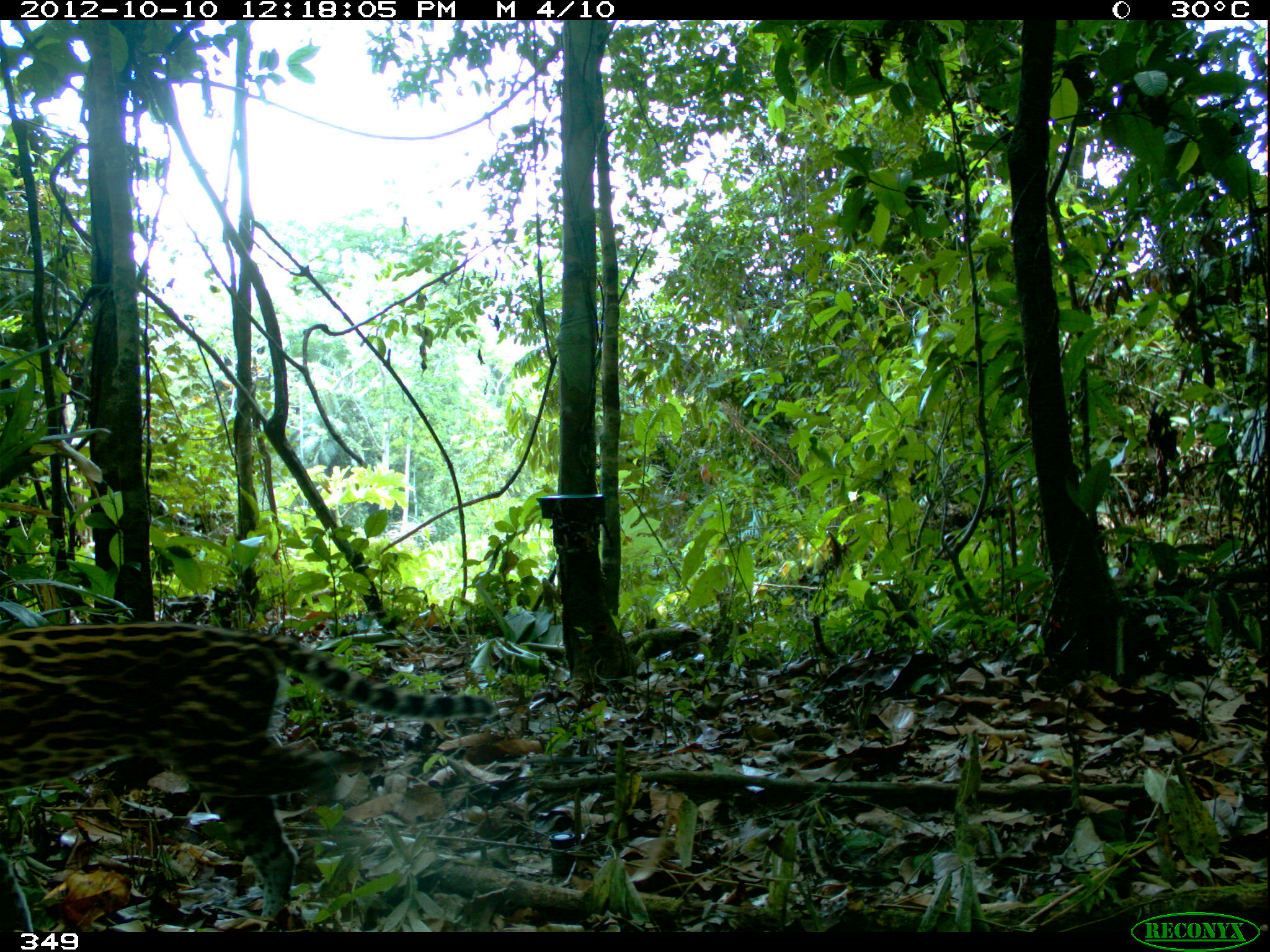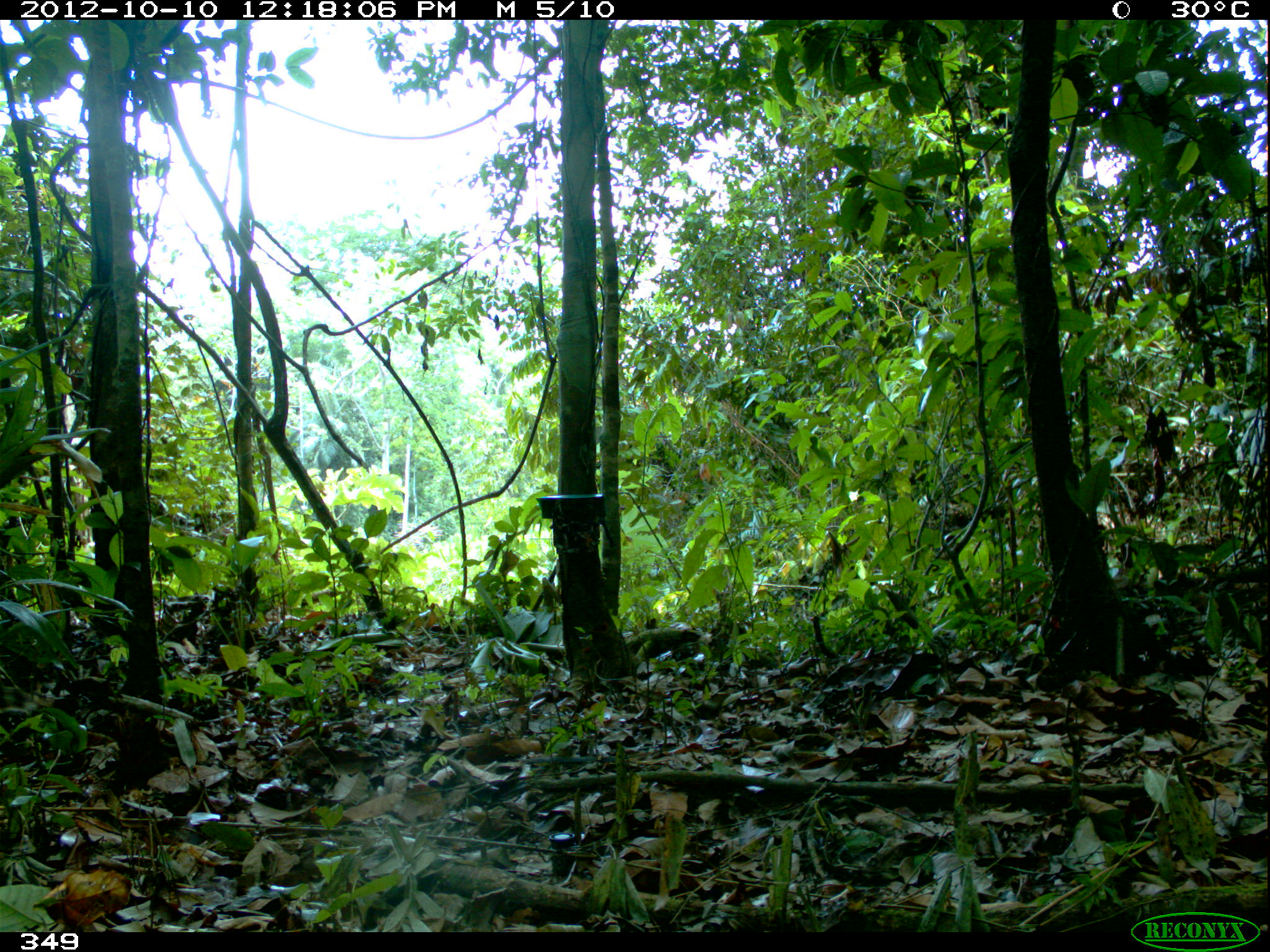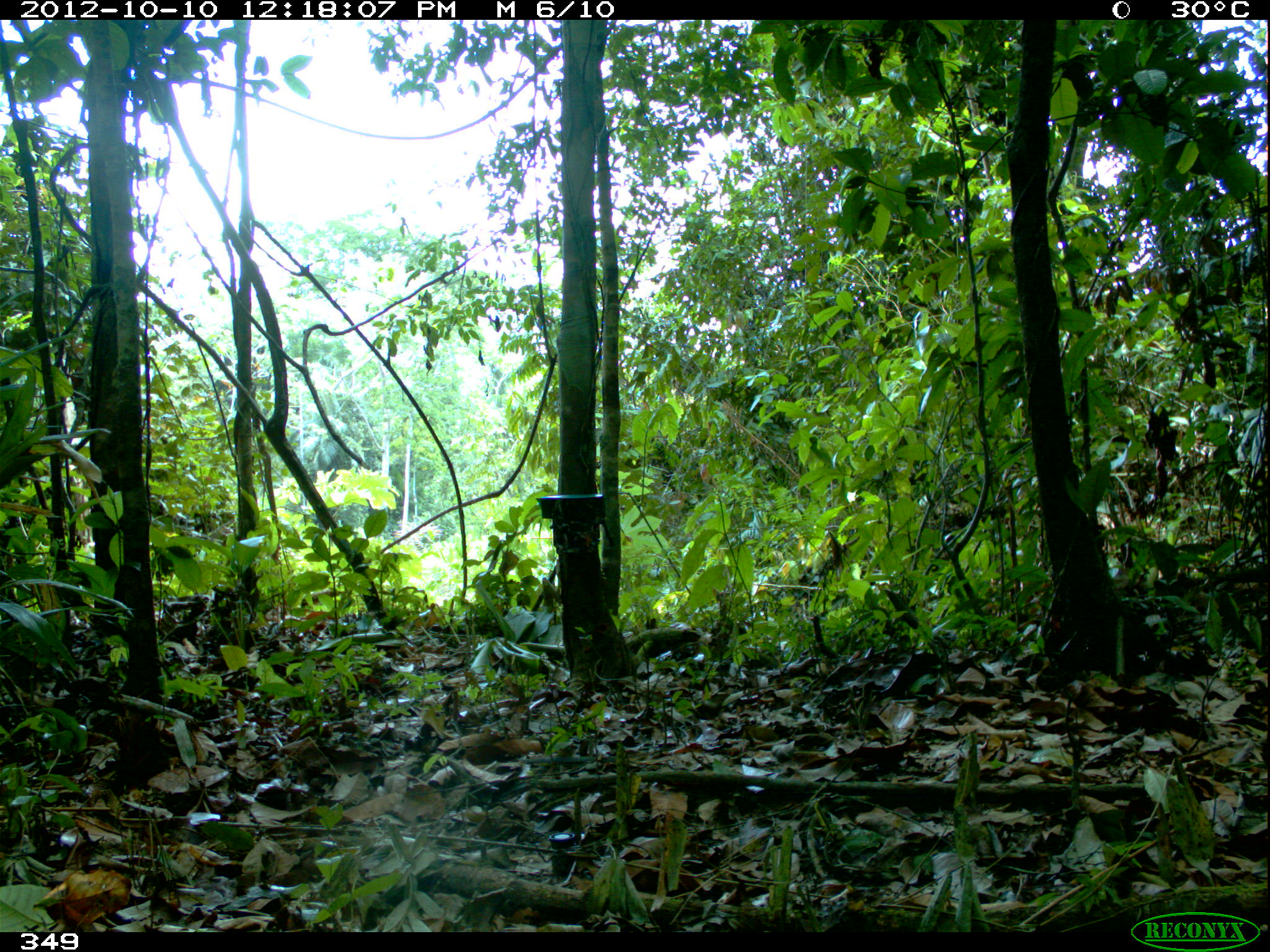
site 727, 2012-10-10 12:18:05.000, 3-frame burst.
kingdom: Animalia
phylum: Chordata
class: Mammalia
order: Carnivora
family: Felidae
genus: Leopardus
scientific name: Leopardus pardalis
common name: ocelot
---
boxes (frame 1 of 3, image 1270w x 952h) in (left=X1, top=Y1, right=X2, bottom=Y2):
leopardus pardalis: (left=0, top=622, right=497, bottom=932)